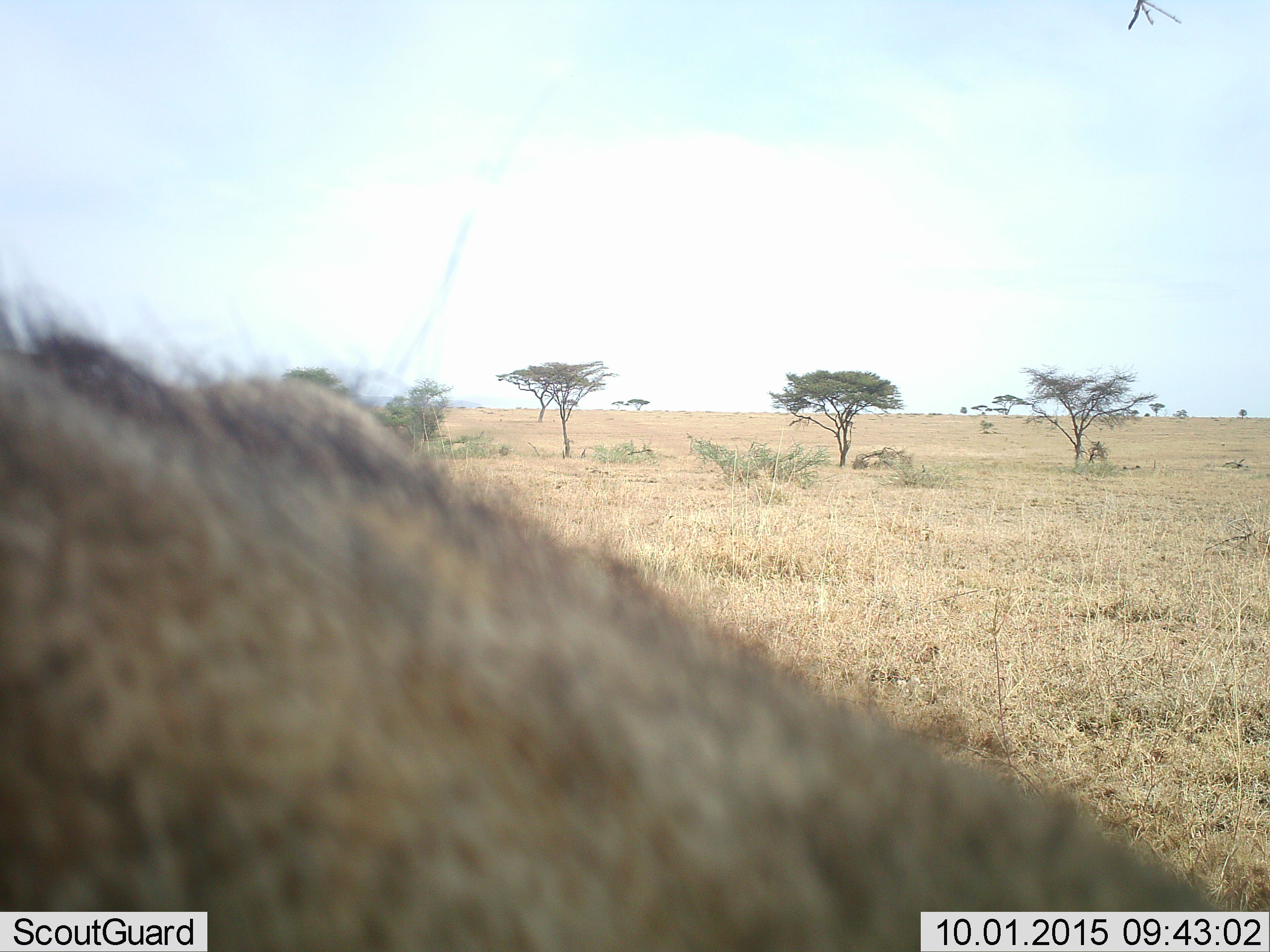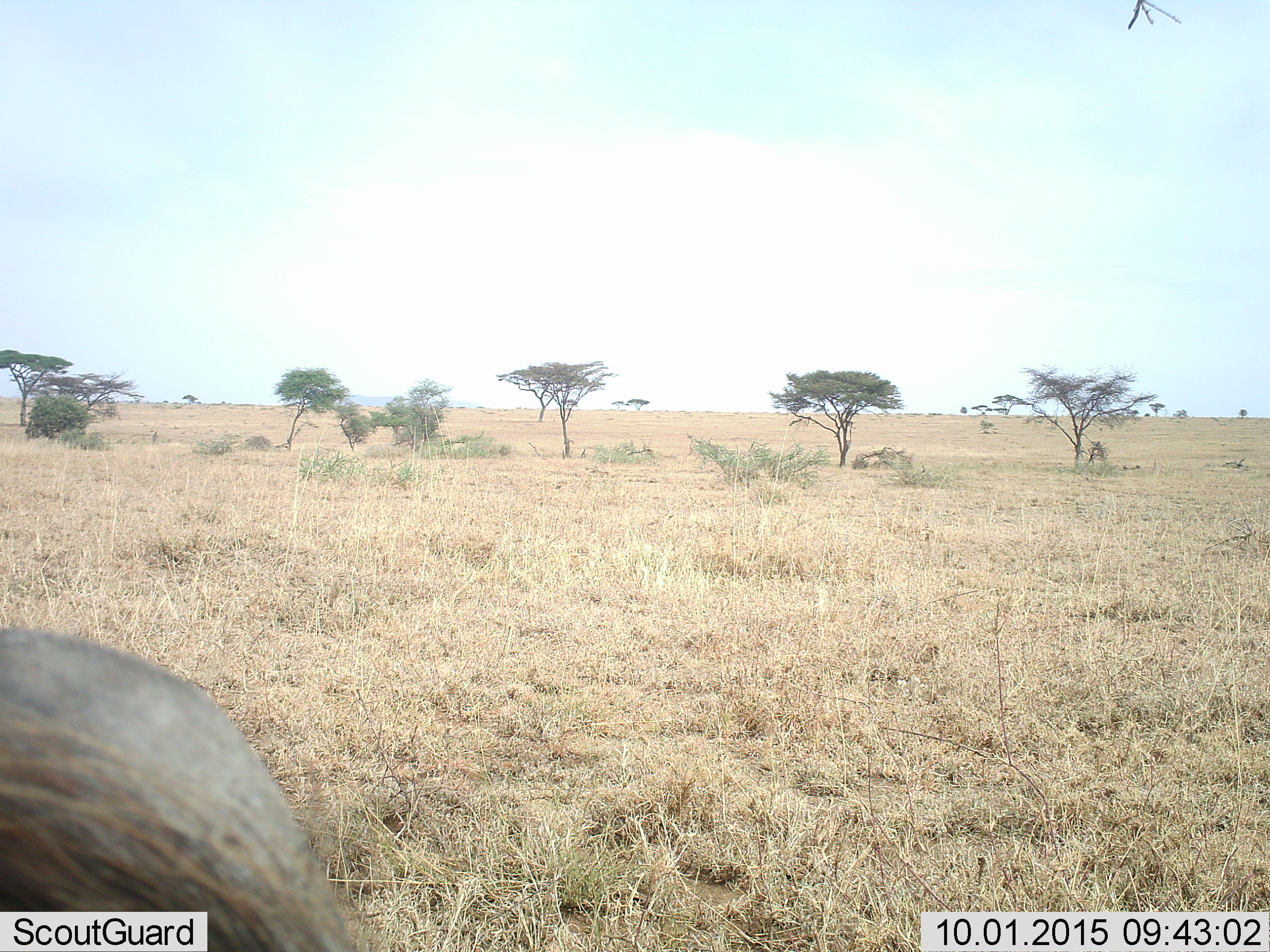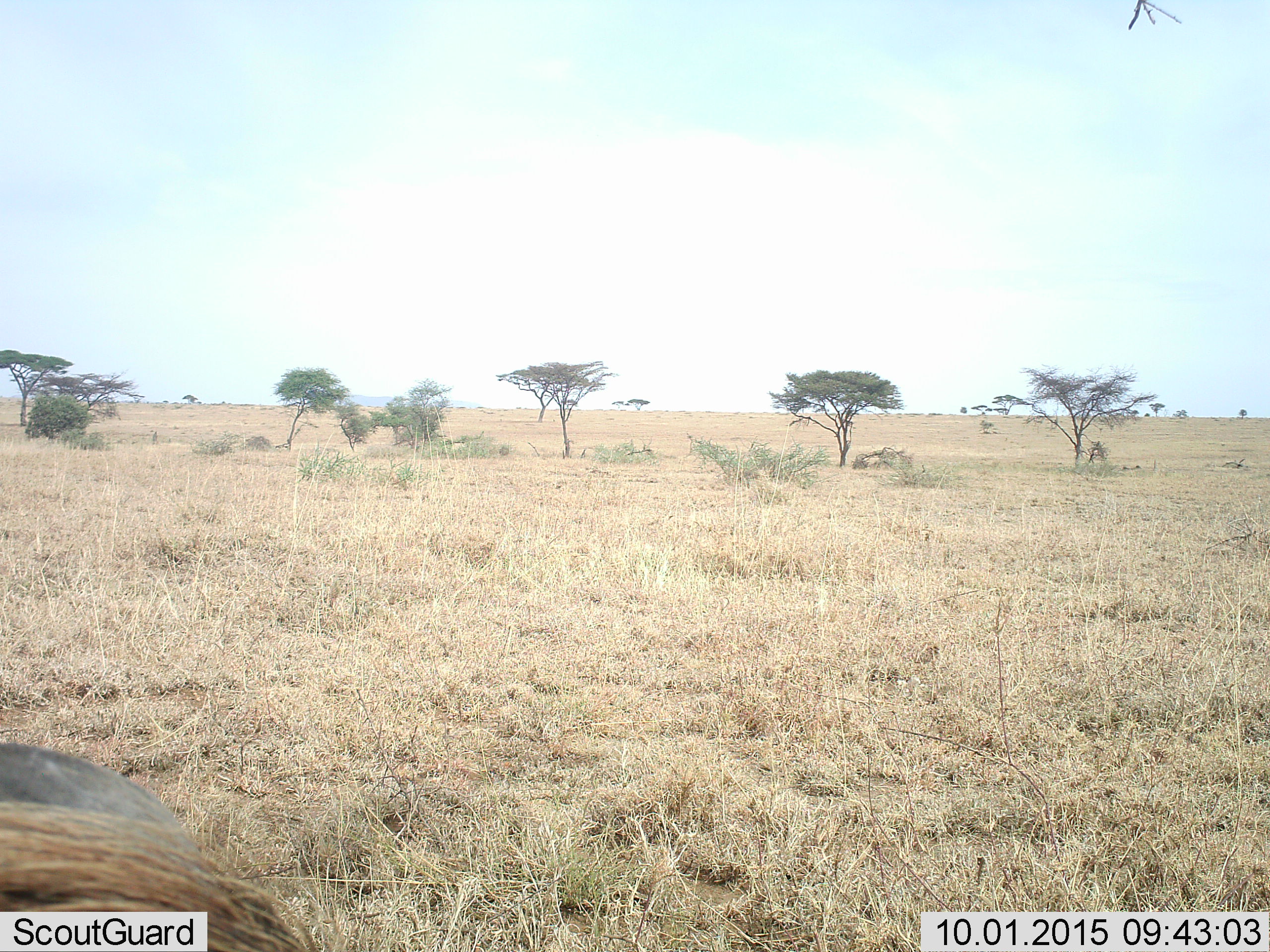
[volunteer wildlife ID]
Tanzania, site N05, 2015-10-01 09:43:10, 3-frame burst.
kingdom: Animalia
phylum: Chordata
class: Mammalia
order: Artiodactyla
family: Suidae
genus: Phacochoerus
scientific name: Phacochoerus africanus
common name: warthog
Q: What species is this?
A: Warthog (Phacochoerus africanus).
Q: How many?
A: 1.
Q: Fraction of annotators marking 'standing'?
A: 0%.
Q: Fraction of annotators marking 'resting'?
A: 0%.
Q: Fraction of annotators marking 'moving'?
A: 100%.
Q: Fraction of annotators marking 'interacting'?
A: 0%.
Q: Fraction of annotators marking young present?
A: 0%.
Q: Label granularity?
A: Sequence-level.